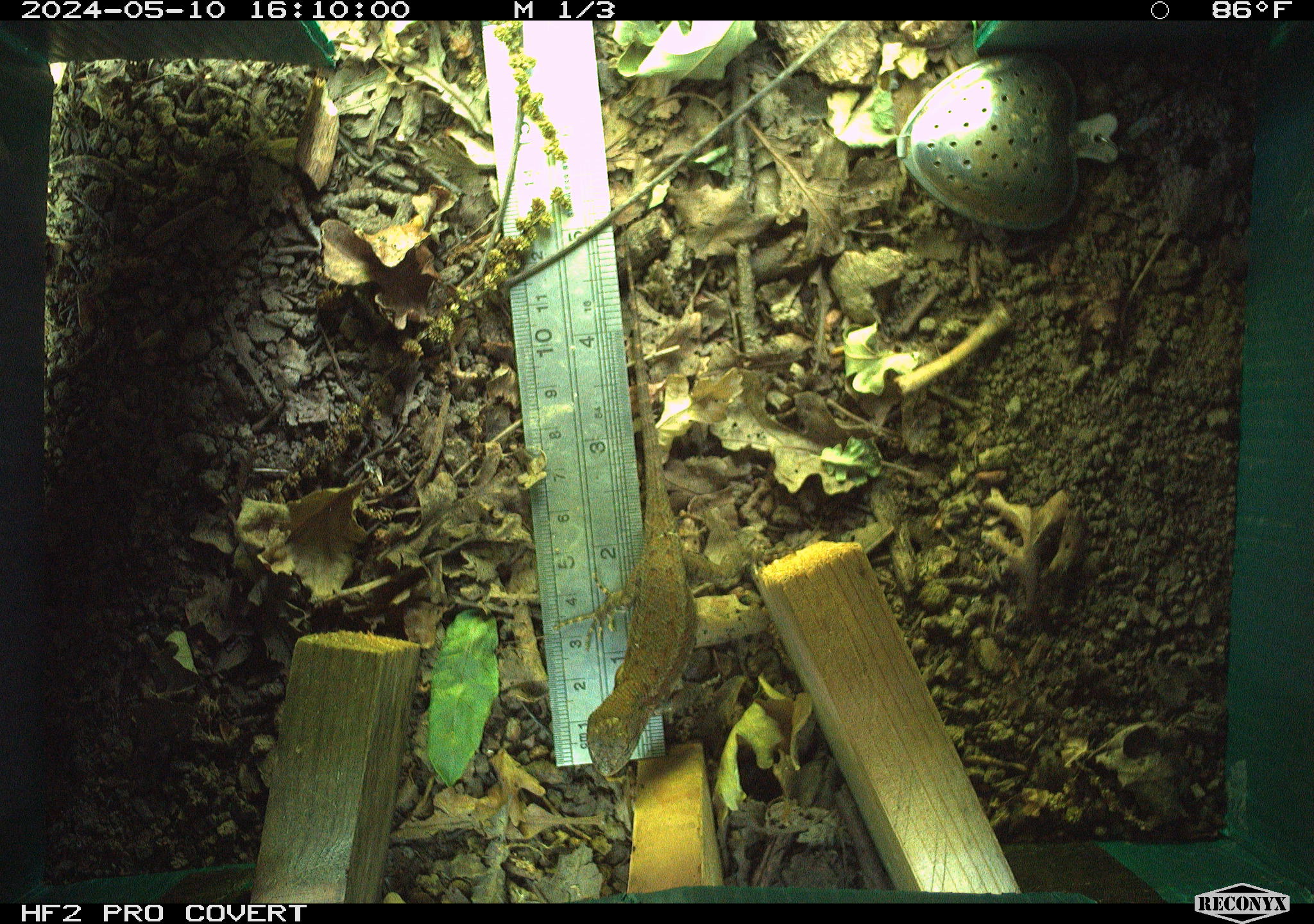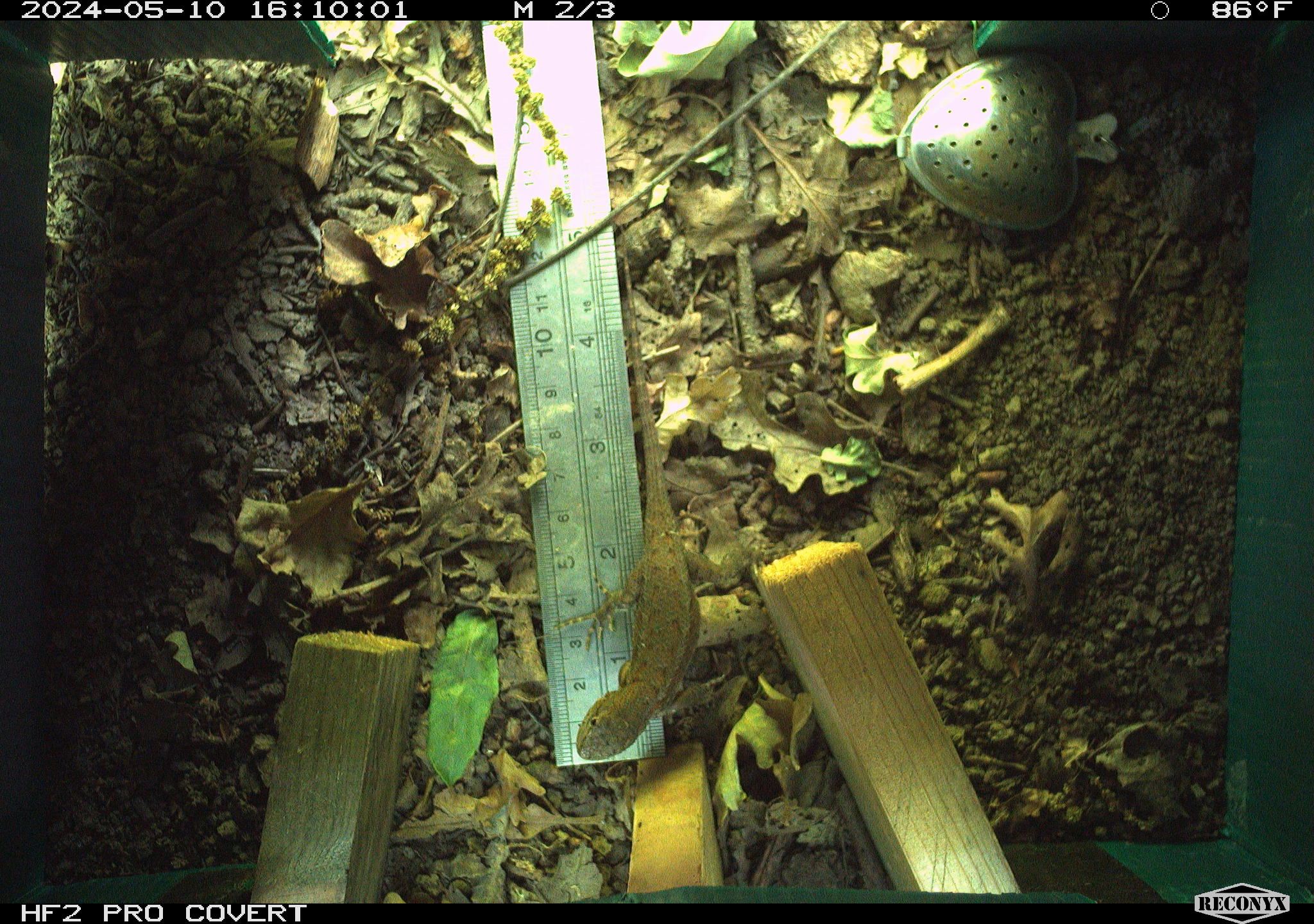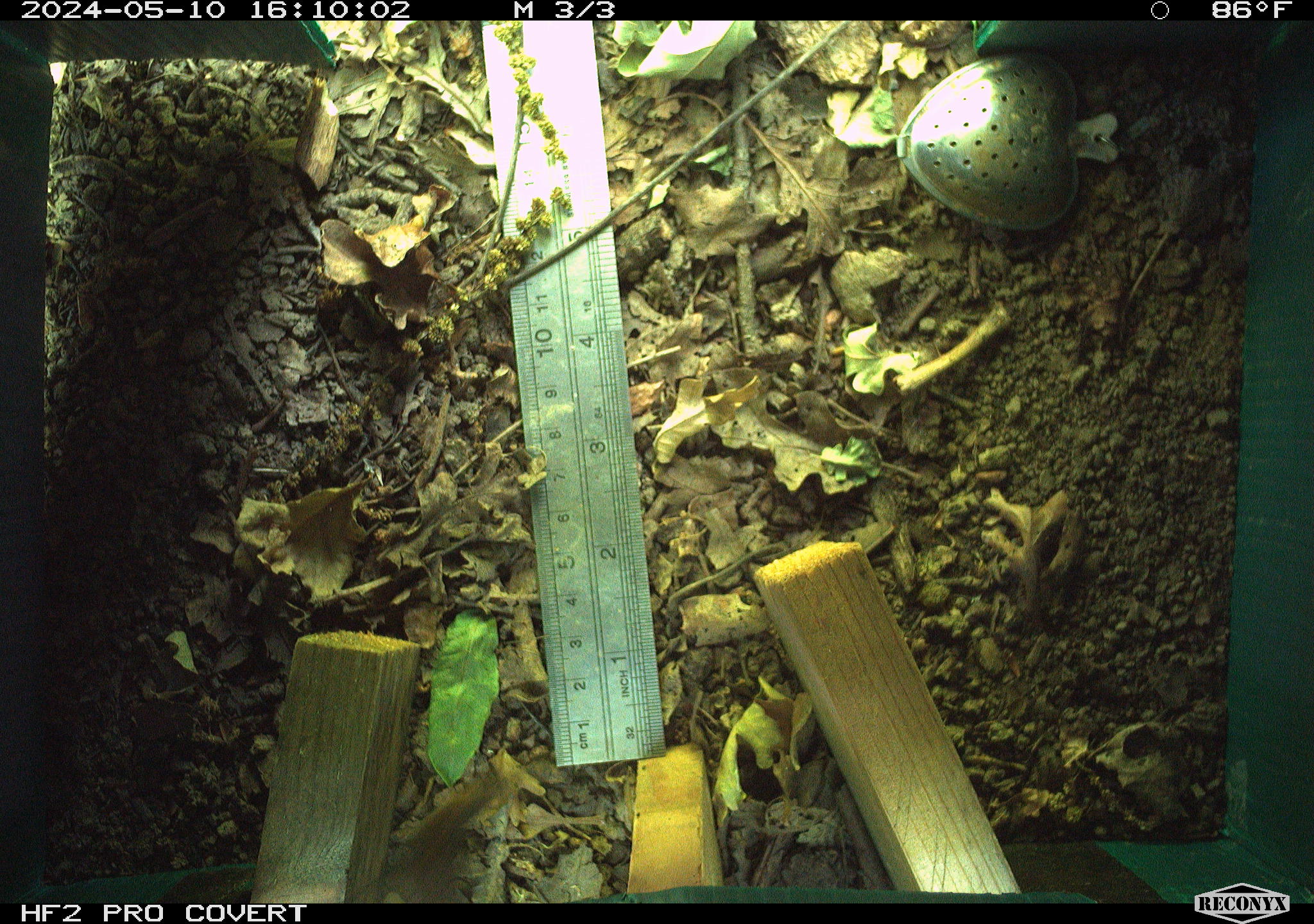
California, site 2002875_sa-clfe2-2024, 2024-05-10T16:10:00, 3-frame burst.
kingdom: Animalia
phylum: Chordata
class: Reptilia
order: Squamata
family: Phrynosomatidae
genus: Sceloporus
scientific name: Sceloporus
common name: spiny lizards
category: sceloporus species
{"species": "sceloporus species (spiny lizards) (Sceloporus)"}